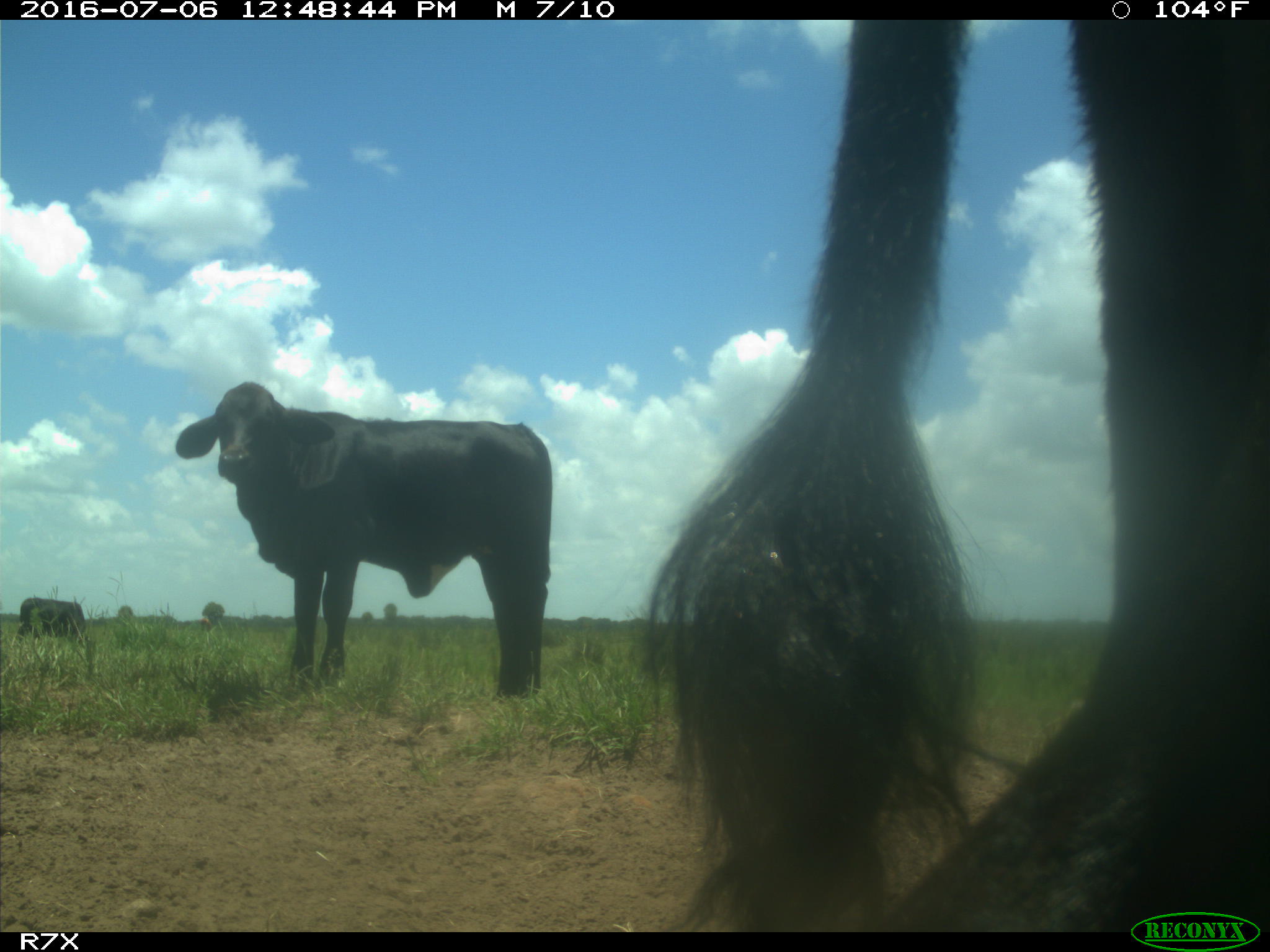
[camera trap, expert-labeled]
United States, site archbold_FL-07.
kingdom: Animalia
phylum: Chordata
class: Mammalia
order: Artiodactyla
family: Bovidae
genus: Bos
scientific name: Bos taurus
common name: domestic cow